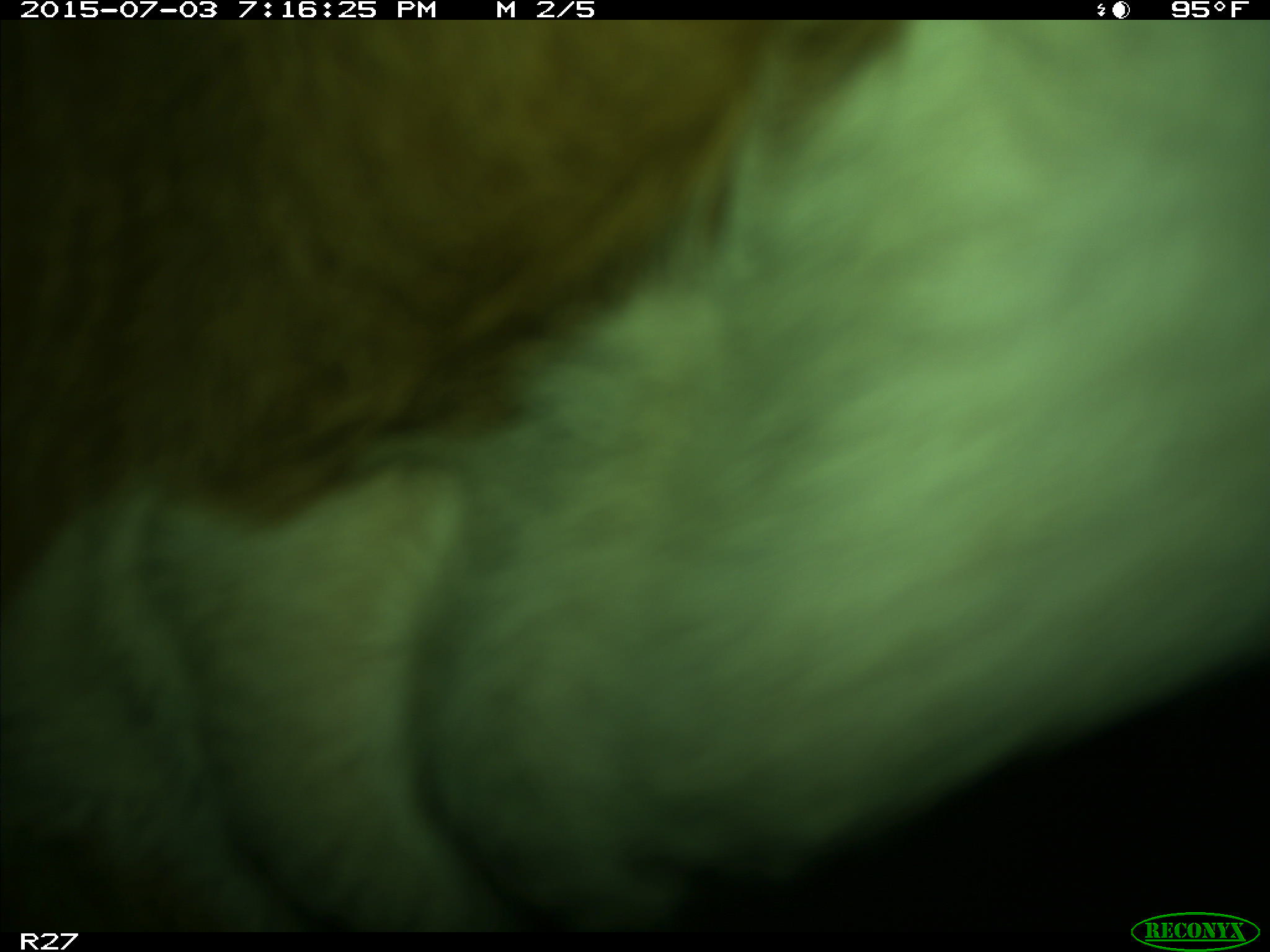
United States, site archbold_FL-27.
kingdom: Animalia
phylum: Chordata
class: Mammalia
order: Artiodactyla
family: Bovidae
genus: Bos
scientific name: Bos taurus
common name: domestic cow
Bos taurus (domestic cow).